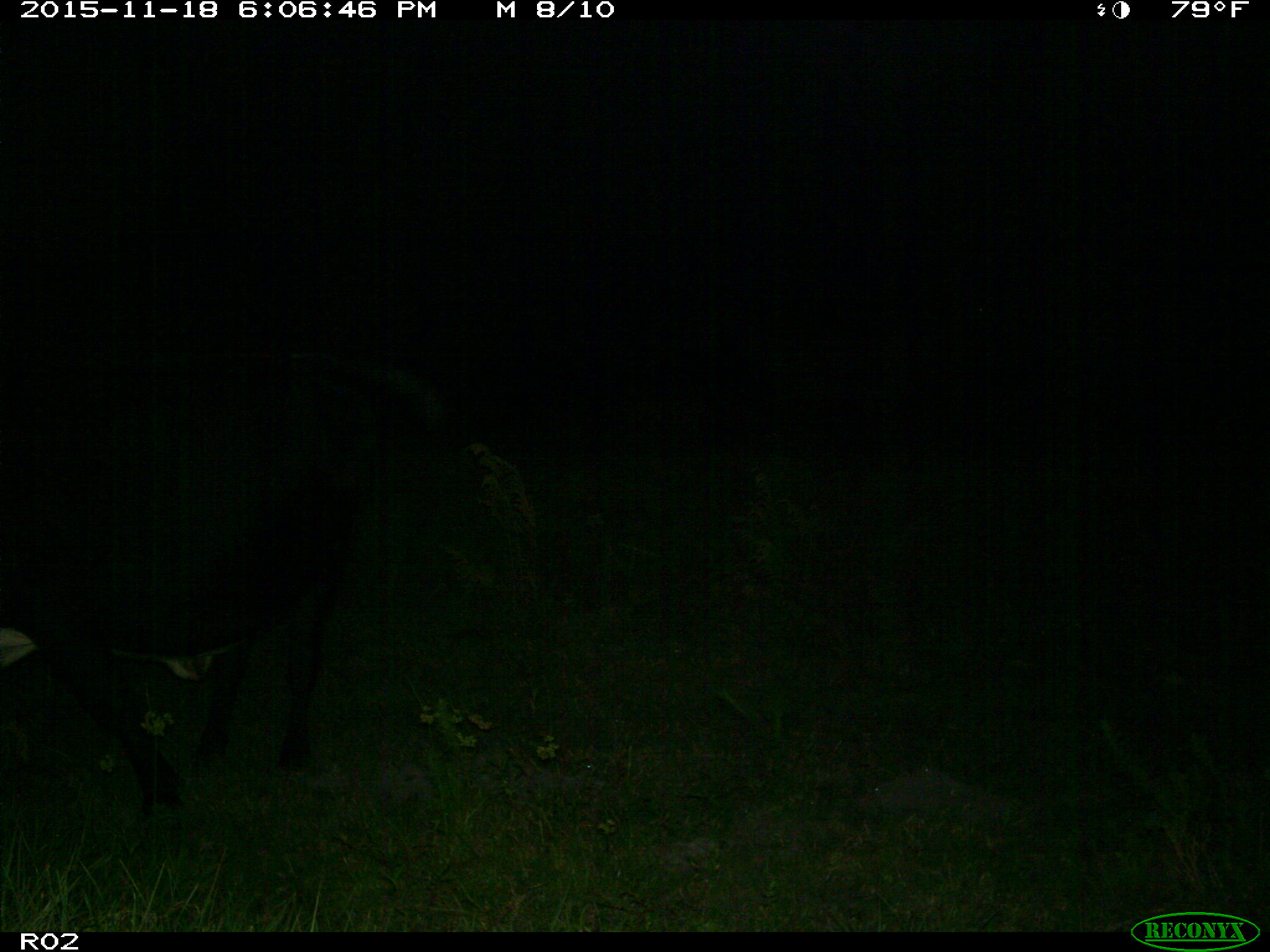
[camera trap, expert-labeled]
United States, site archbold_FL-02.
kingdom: Animalia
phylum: Chordata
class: Mammalia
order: Artiodactyla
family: Bovidae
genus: Bos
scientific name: Bos taurus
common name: domestic cow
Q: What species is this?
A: Bos taurus (domestic cow).